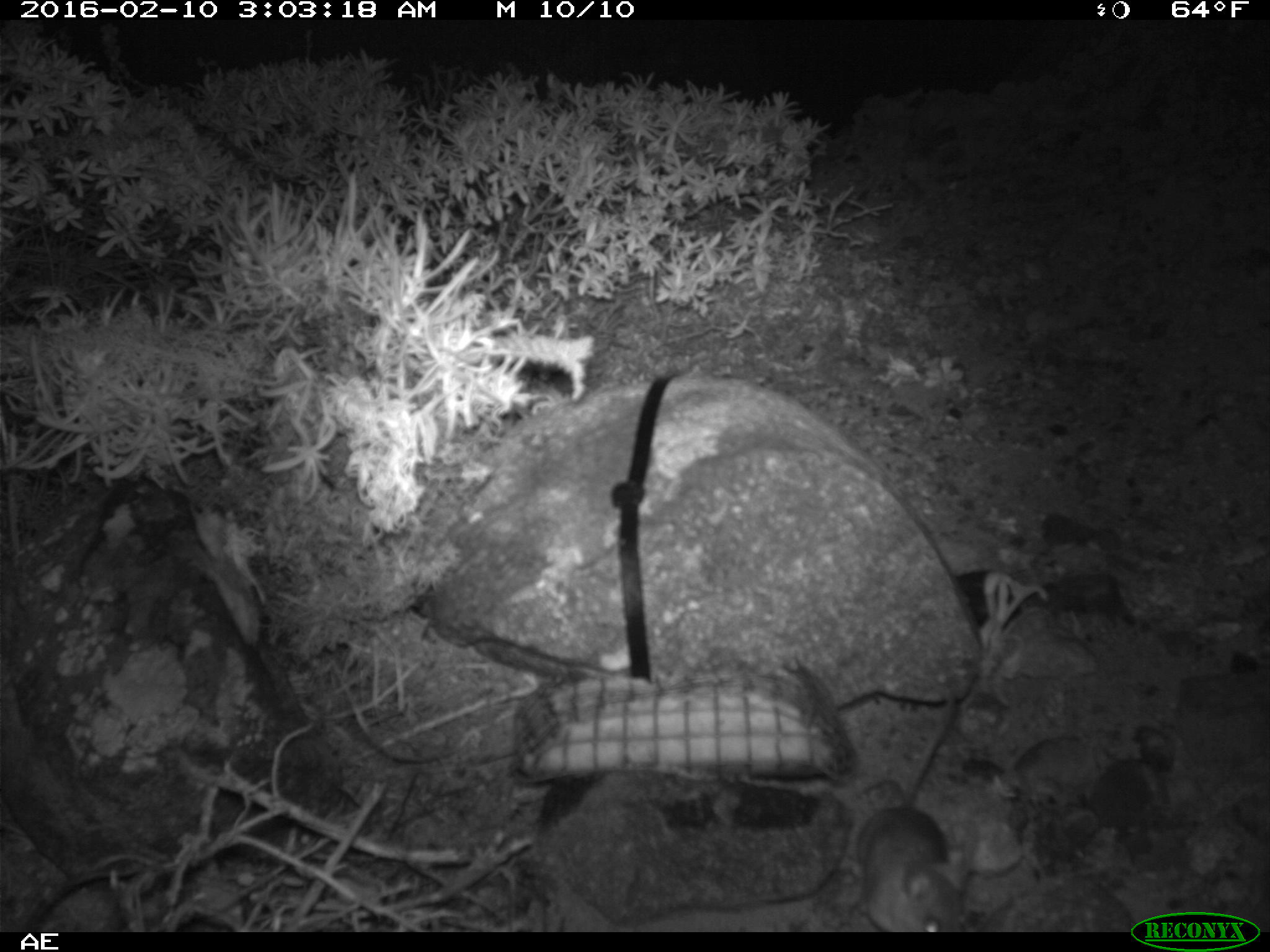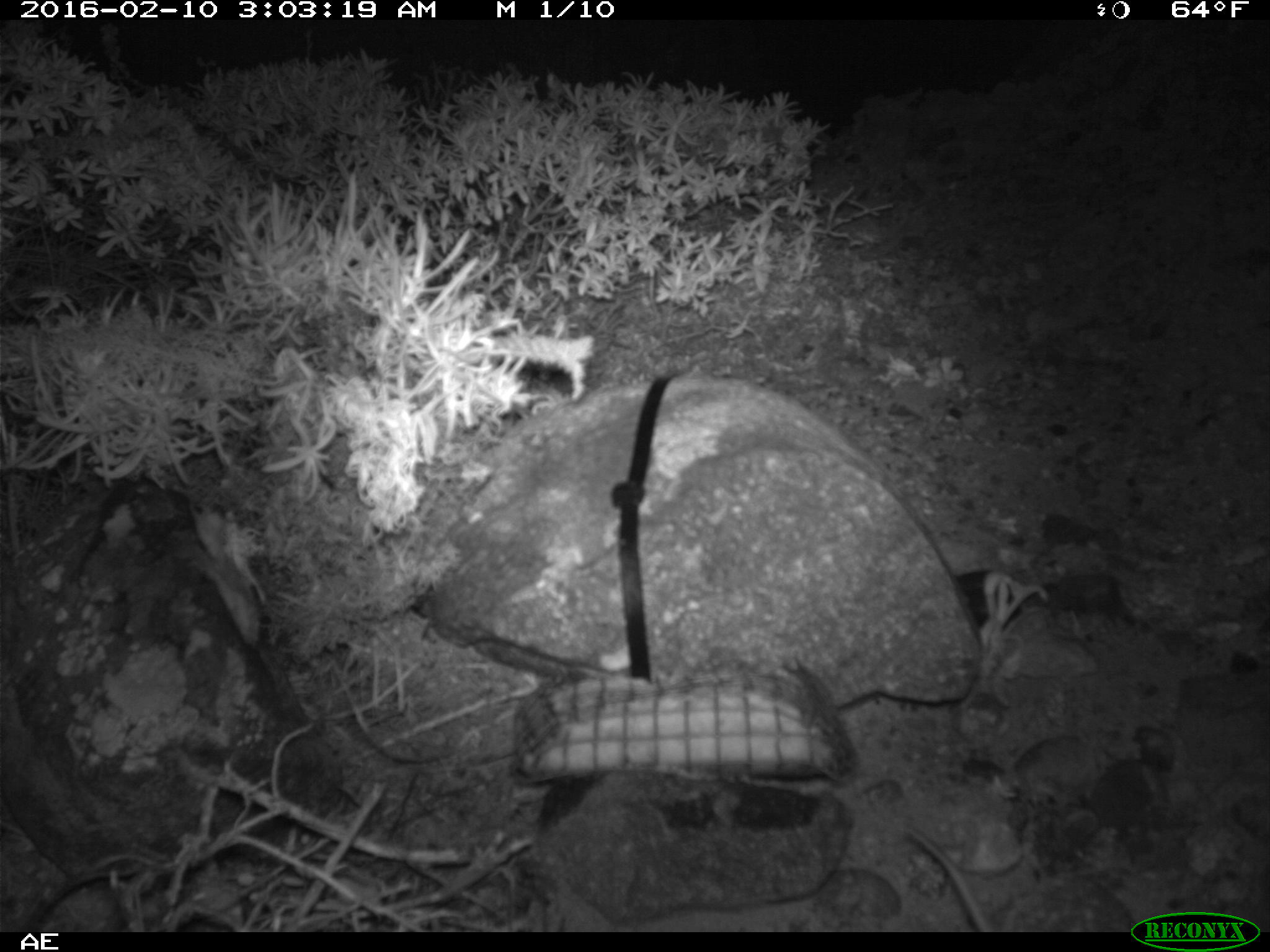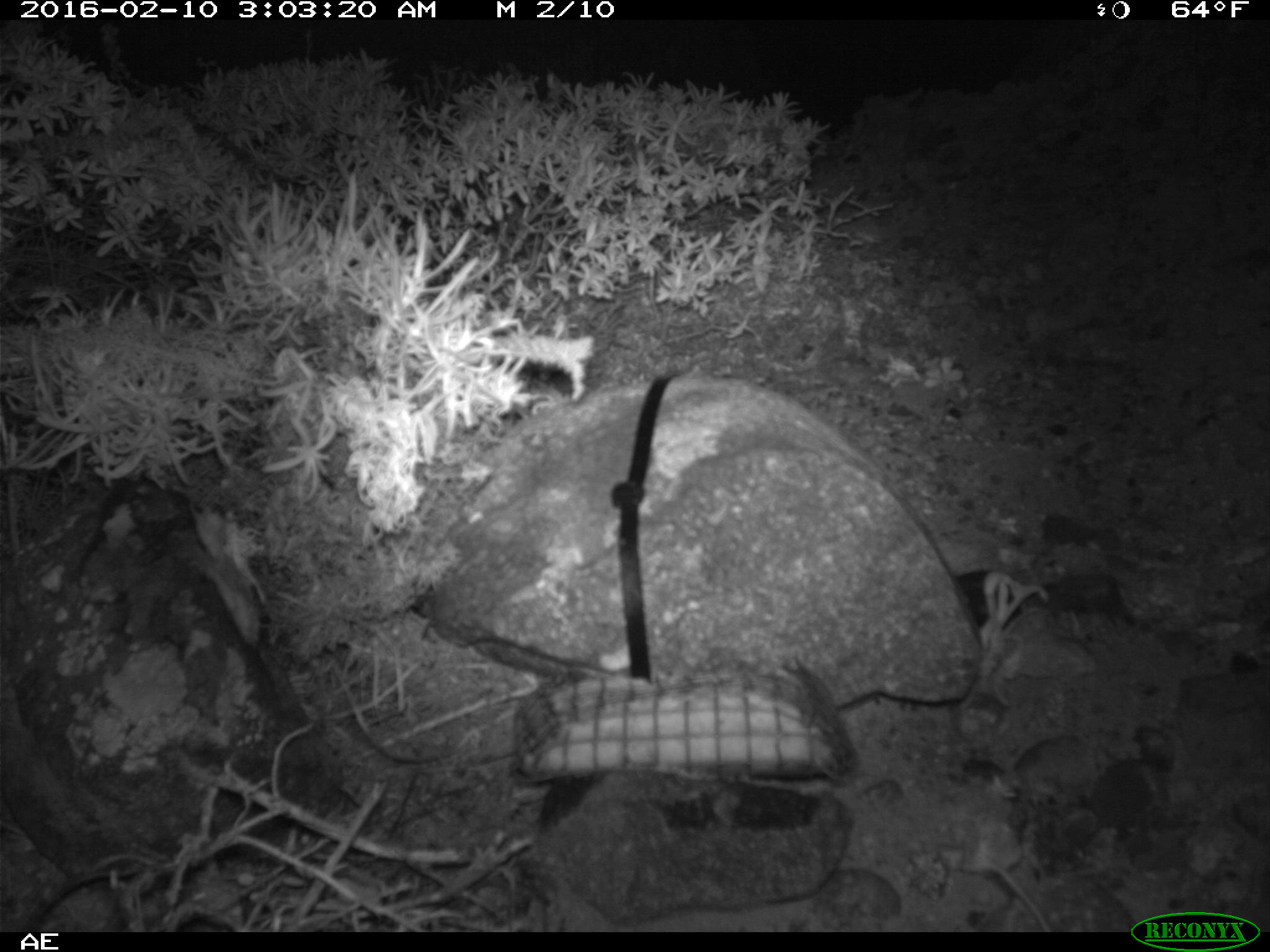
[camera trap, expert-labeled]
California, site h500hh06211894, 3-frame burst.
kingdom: Animalia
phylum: Chordata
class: Mammalia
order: Rodentia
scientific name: Rodentia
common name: rodent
Rodent (Rodentia).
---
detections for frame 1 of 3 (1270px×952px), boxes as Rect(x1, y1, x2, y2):
rodent: Rect(853, 684, 980, 931)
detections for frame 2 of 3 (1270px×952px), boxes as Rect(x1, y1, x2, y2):
rodent: Rect(906, 827, 996, 932)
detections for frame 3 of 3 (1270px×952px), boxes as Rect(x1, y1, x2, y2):
rodent: Rect(981, 860, 1055, 930)